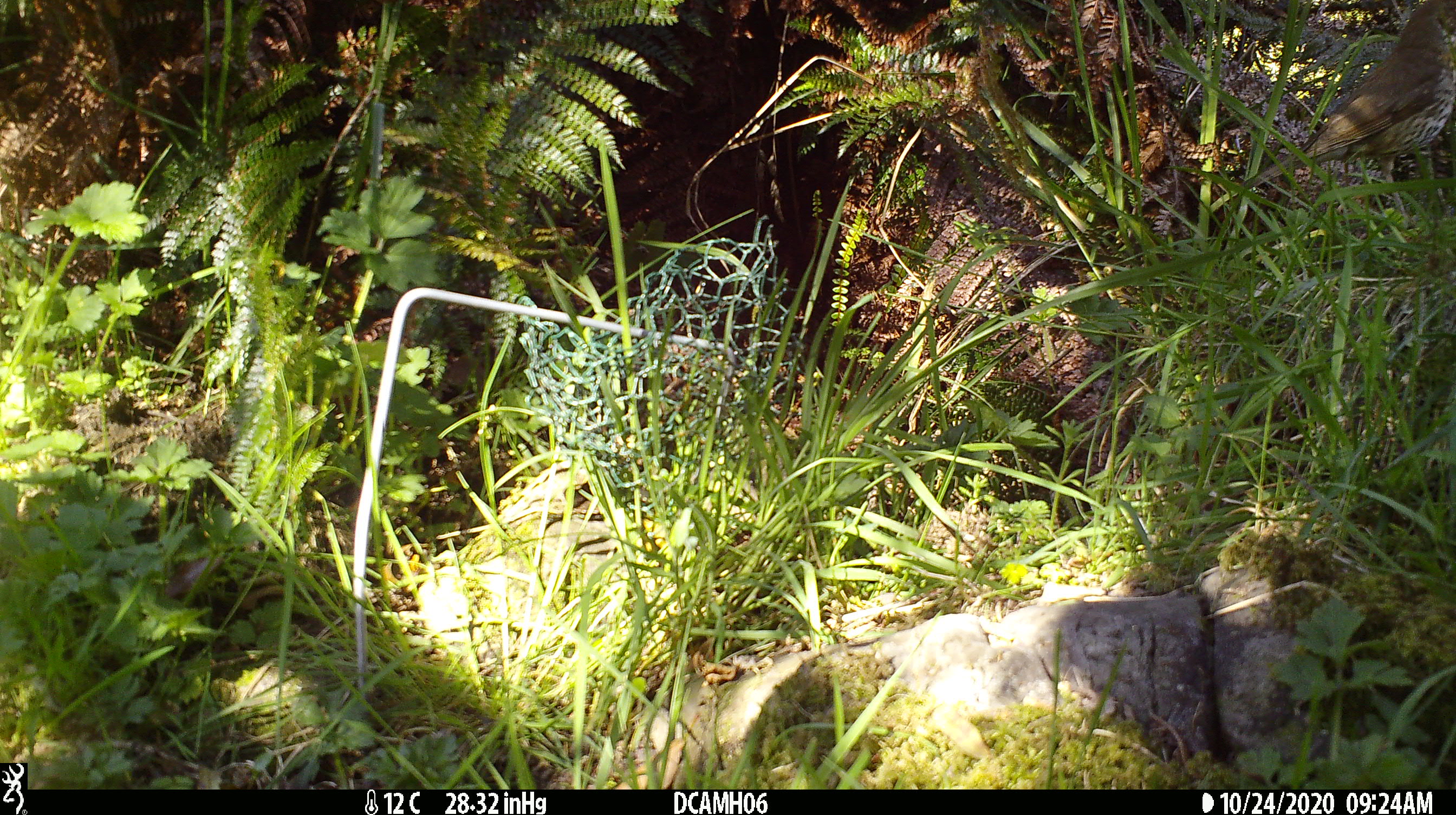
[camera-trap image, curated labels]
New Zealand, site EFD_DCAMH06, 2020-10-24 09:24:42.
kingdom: Animalia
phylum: Chordata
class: Aves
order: Passeriformes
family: Turdidae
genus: Turdus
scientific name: Turdus philomelos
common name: song thrush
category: thrush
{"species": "thrush (song thrush) (Turdus philomelos)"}